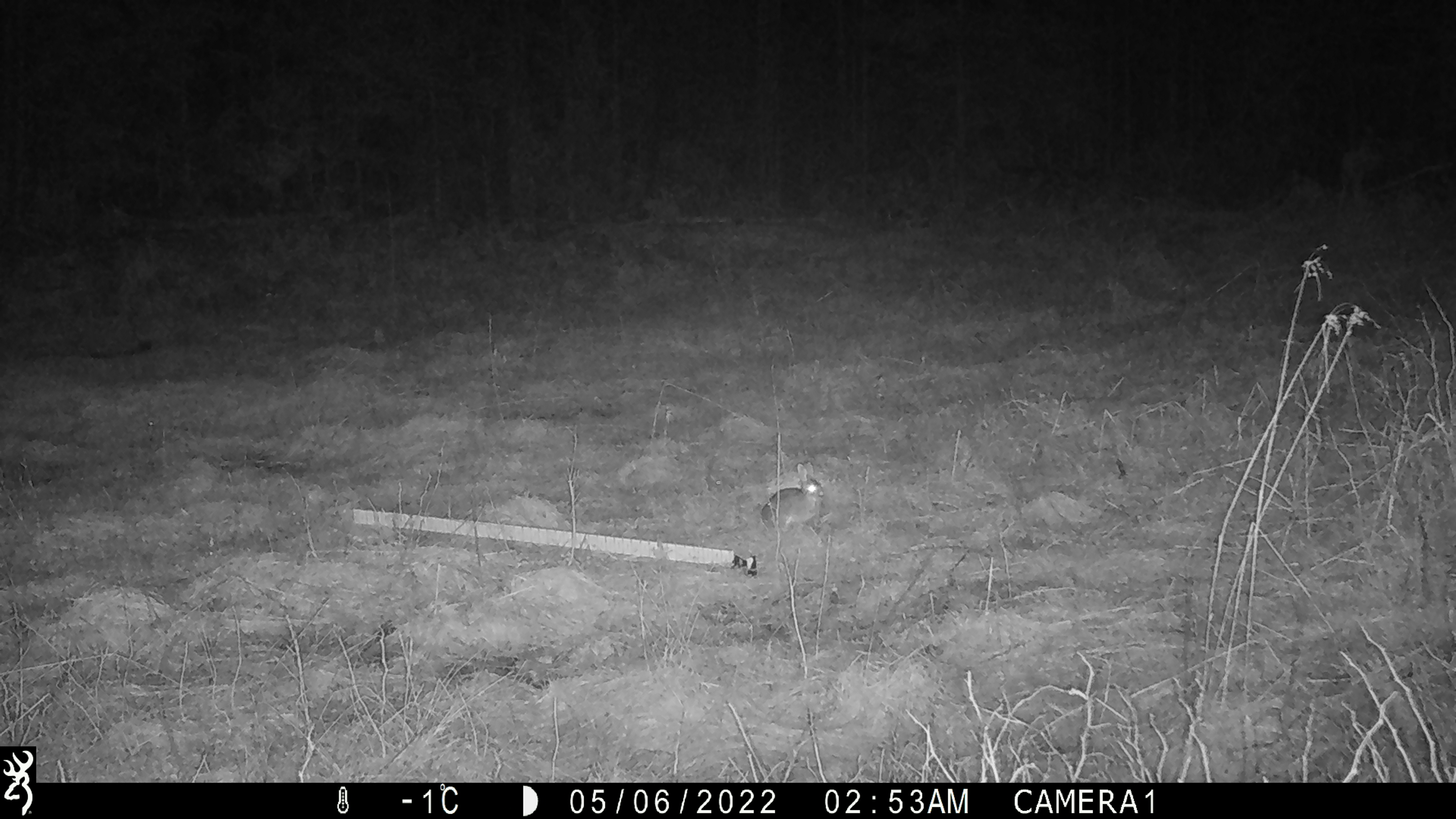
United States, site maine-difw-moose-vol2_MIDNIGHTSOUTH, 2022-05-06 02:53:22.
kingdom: Animalia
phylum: Chordata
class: Mammalia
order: Lagomorpha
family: Leporidae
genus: Lepus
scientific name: Lepus americanus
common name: snowshoe hare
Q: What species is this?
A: Snowshoe hare (Lepus americanus).